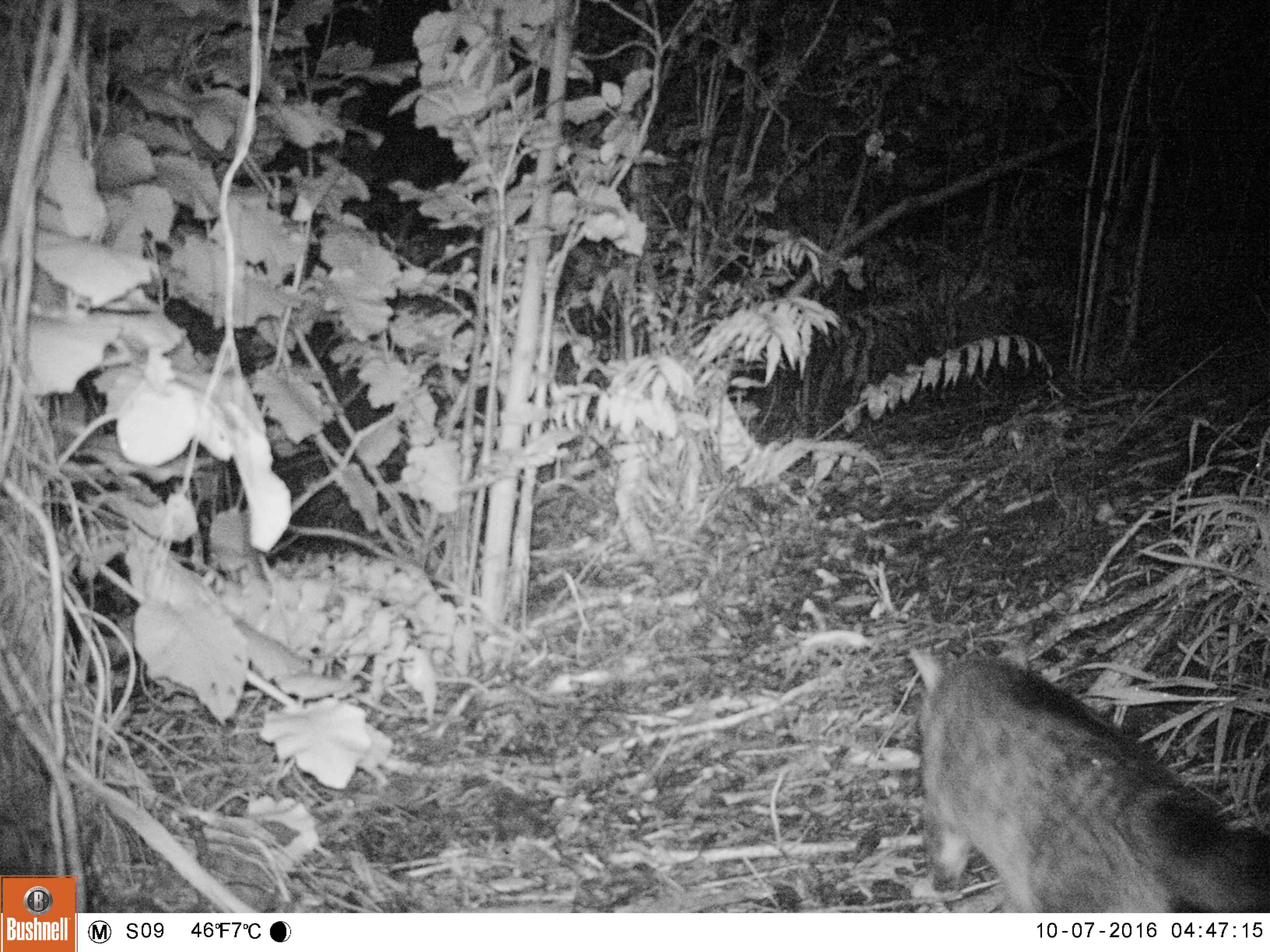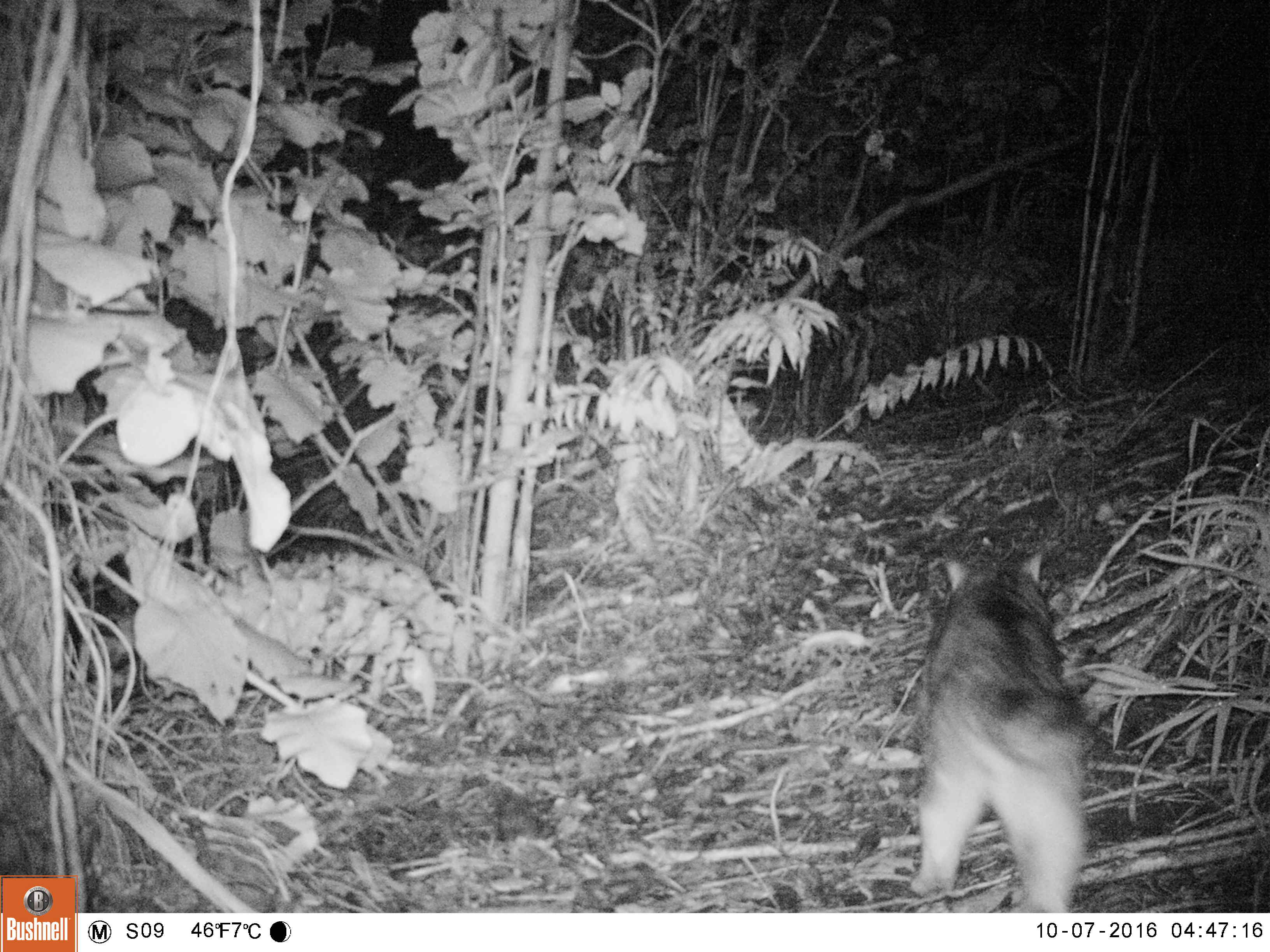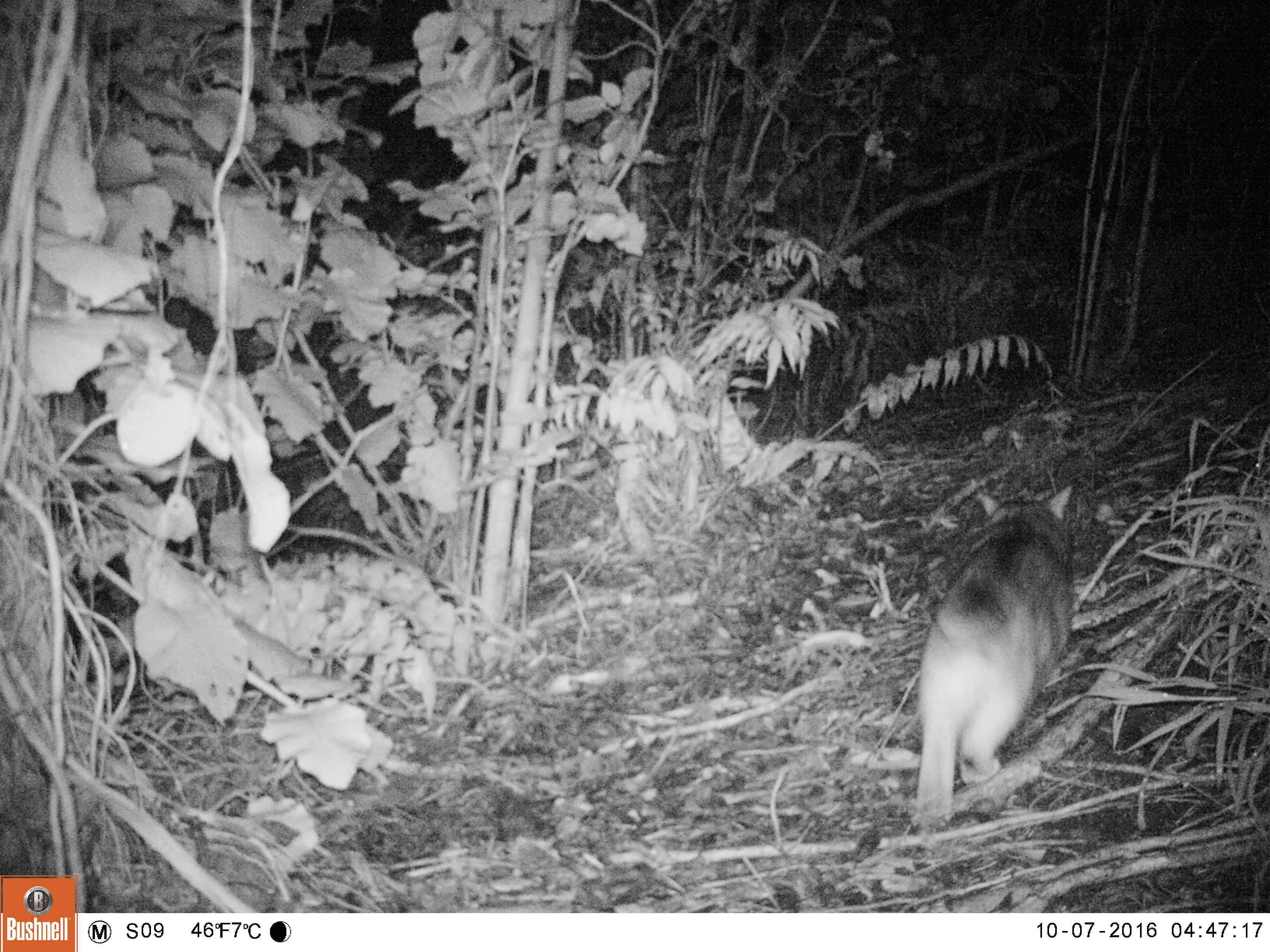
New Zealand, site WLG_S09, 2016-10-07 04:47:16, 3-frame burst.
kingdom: Animalia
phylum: Chordata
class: Mammalia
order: Carnivora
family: Felidae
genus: Felis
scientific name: Felis catus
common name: domestic cat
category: cat